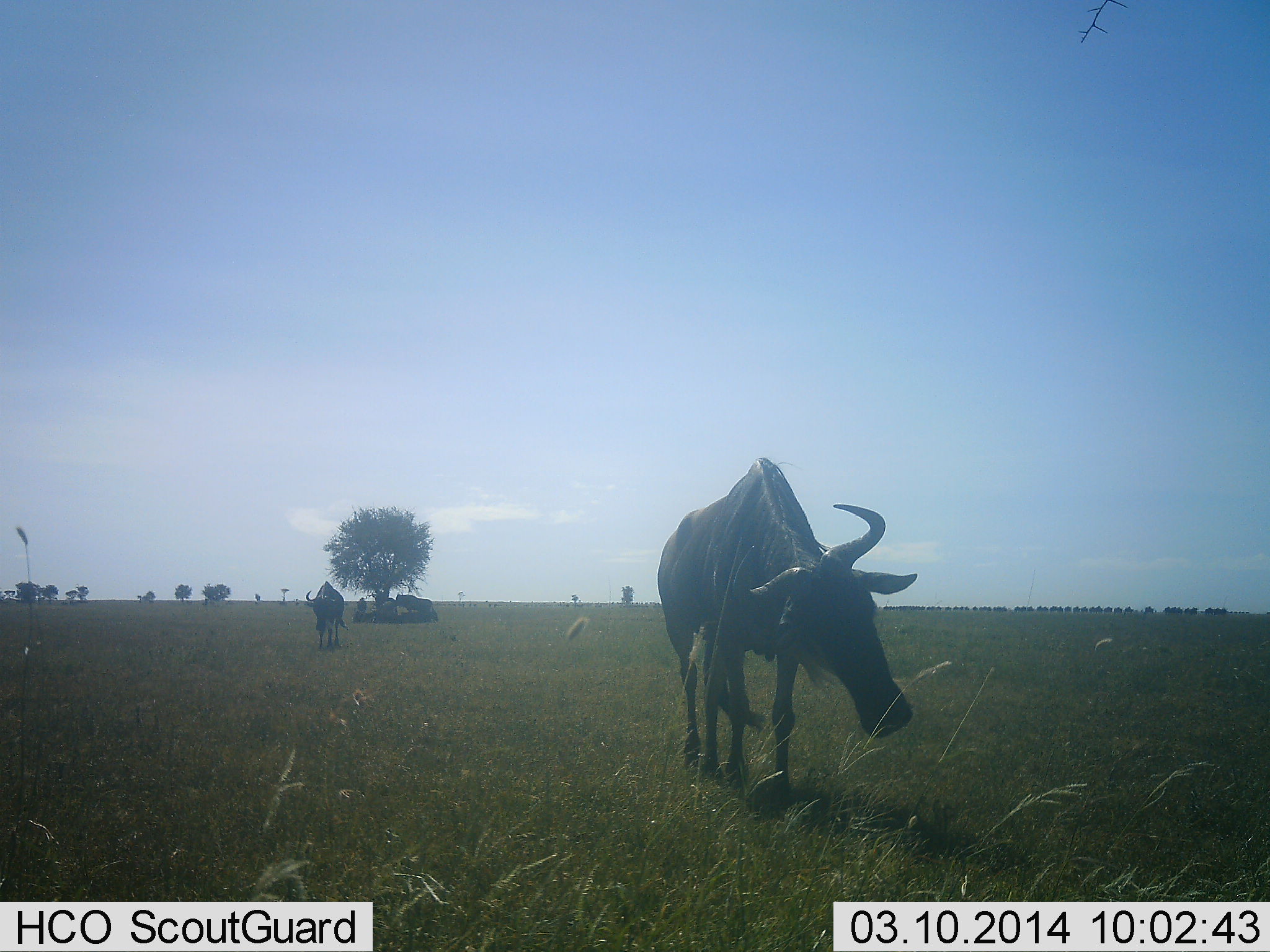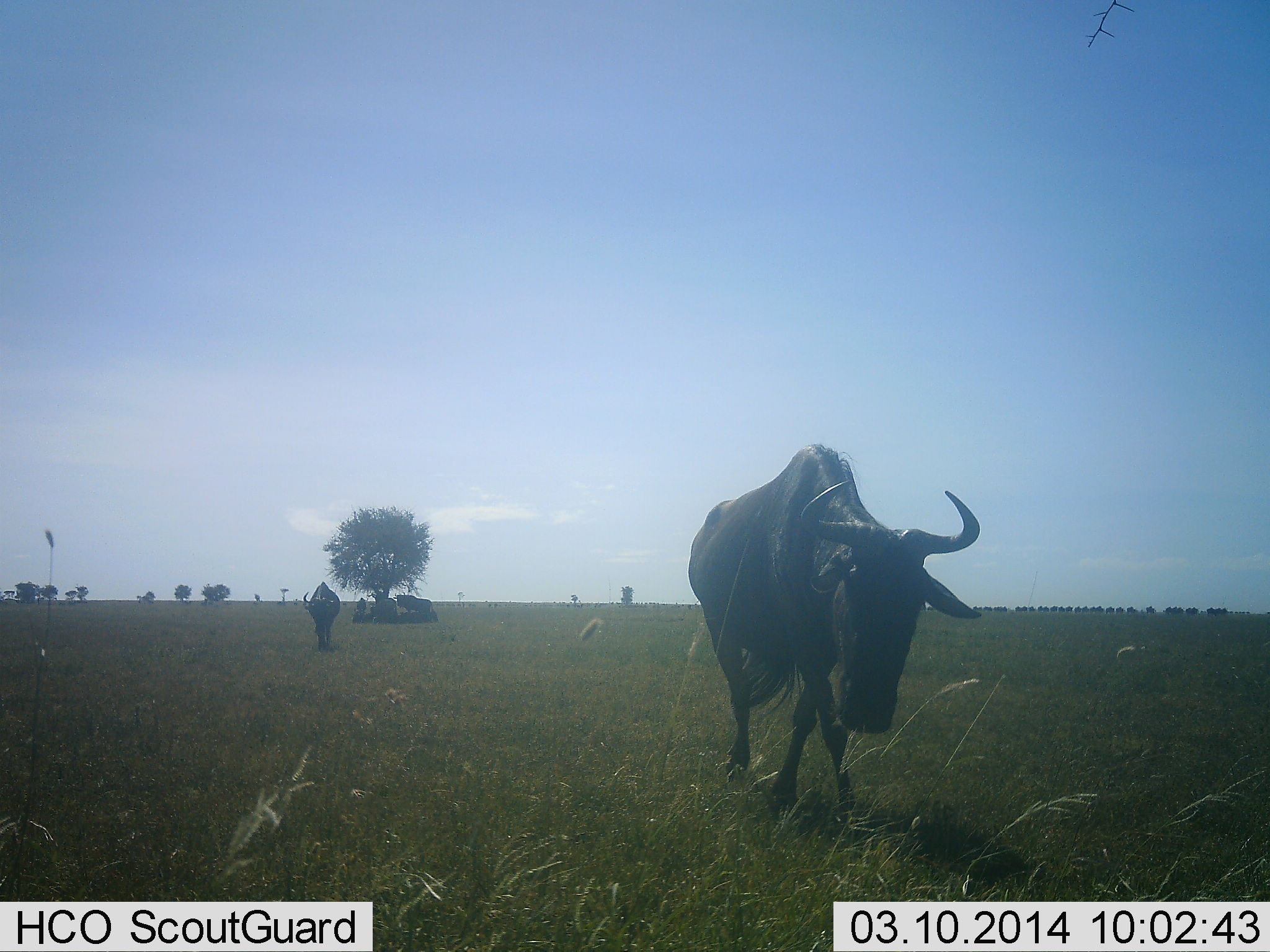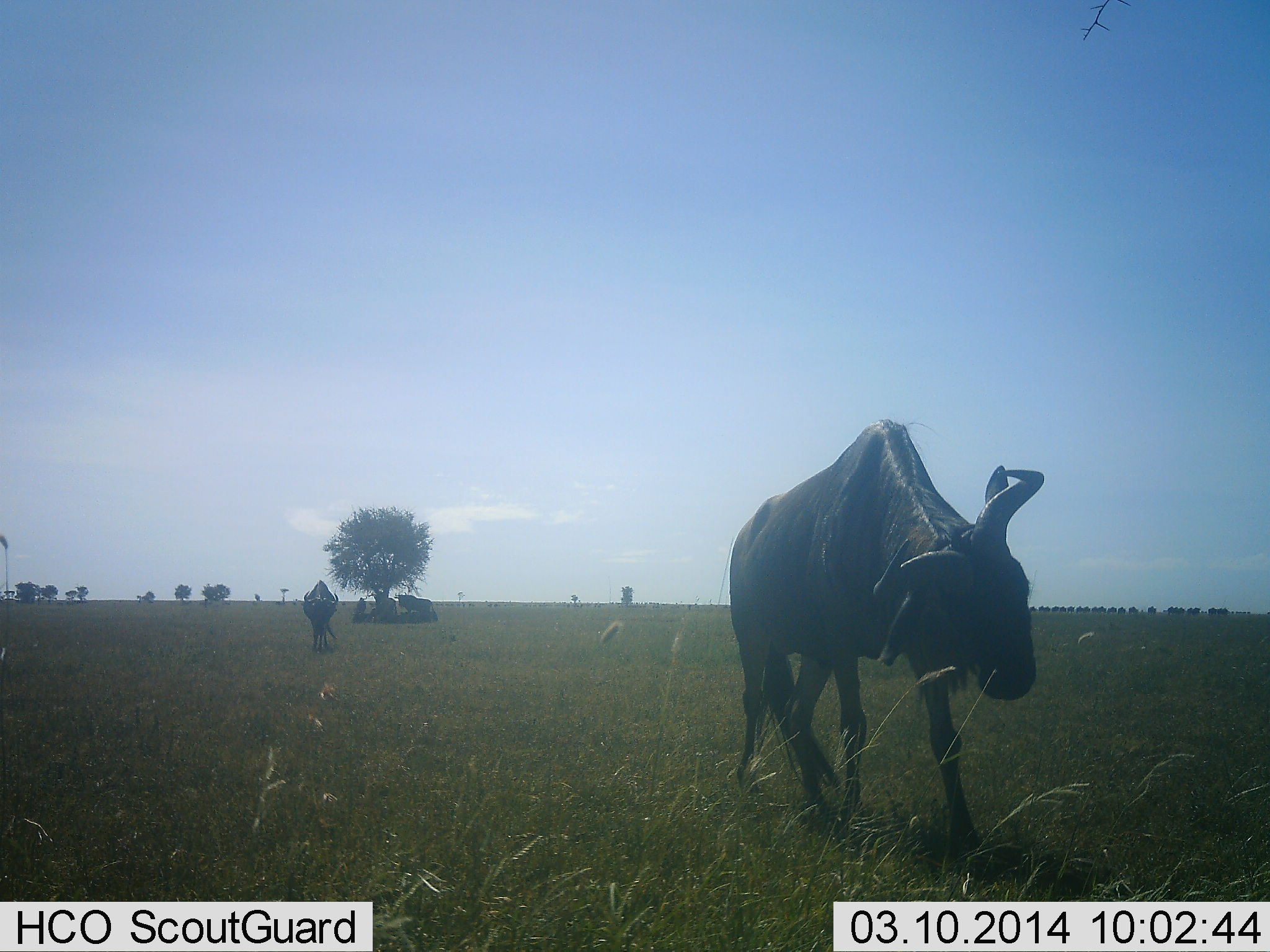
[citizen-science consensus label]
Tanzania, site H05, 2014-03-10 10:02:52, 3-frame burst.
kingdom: Animalia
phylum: Chordata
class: Mammalia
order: Artiodactyla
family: Bovidae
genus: Connochaetes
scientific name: Connochaetes taurinus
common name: blue wildebeest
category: wildebeest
Wildebeest (blue wildebeest) (Connochaetes taurinus), count 6. Behavior (volunteer vote fractions): standing 30%, resting 60%, moving 90%, interacting 0%. Young present (vote fraction): 0%. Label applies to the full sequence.